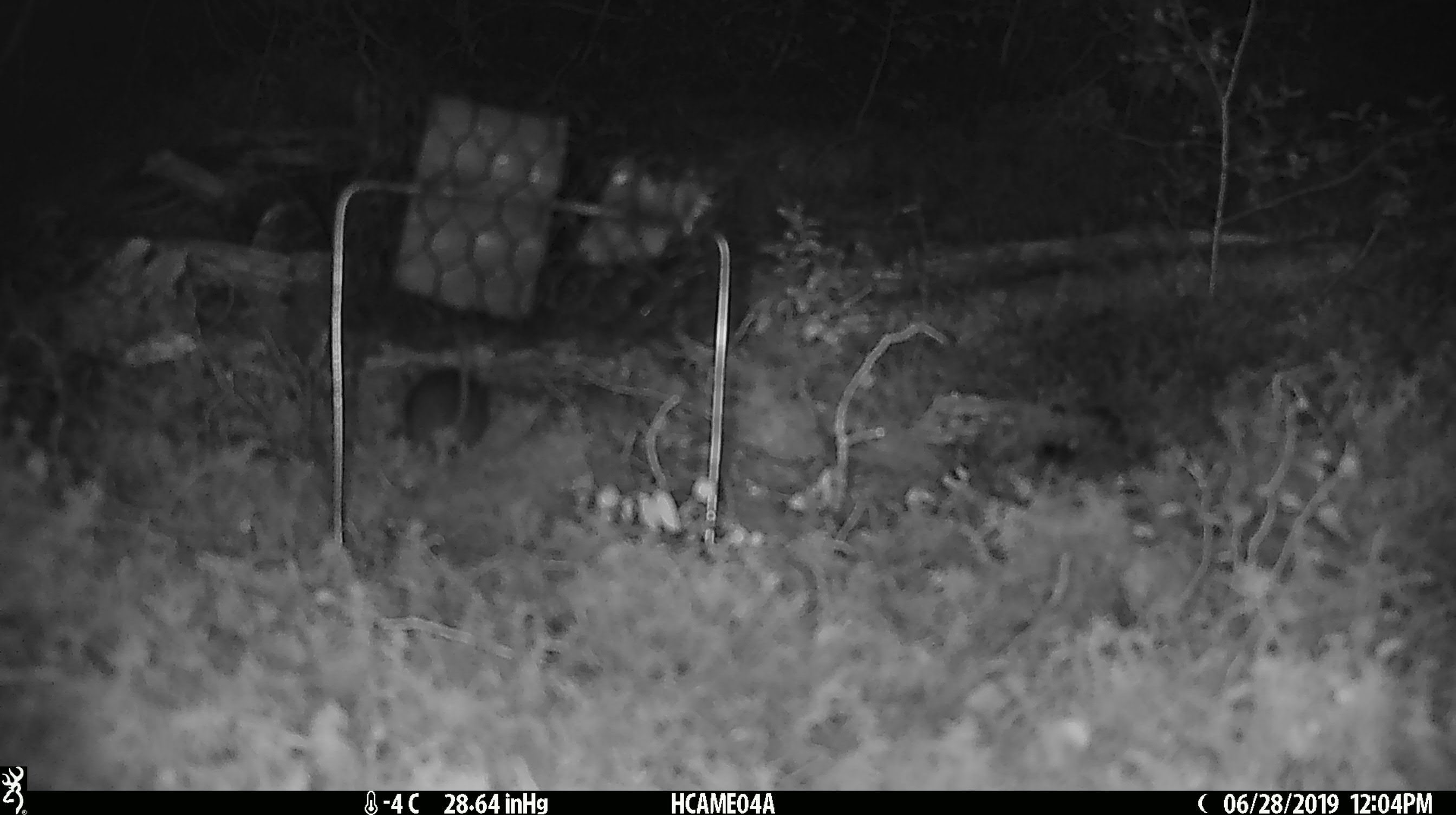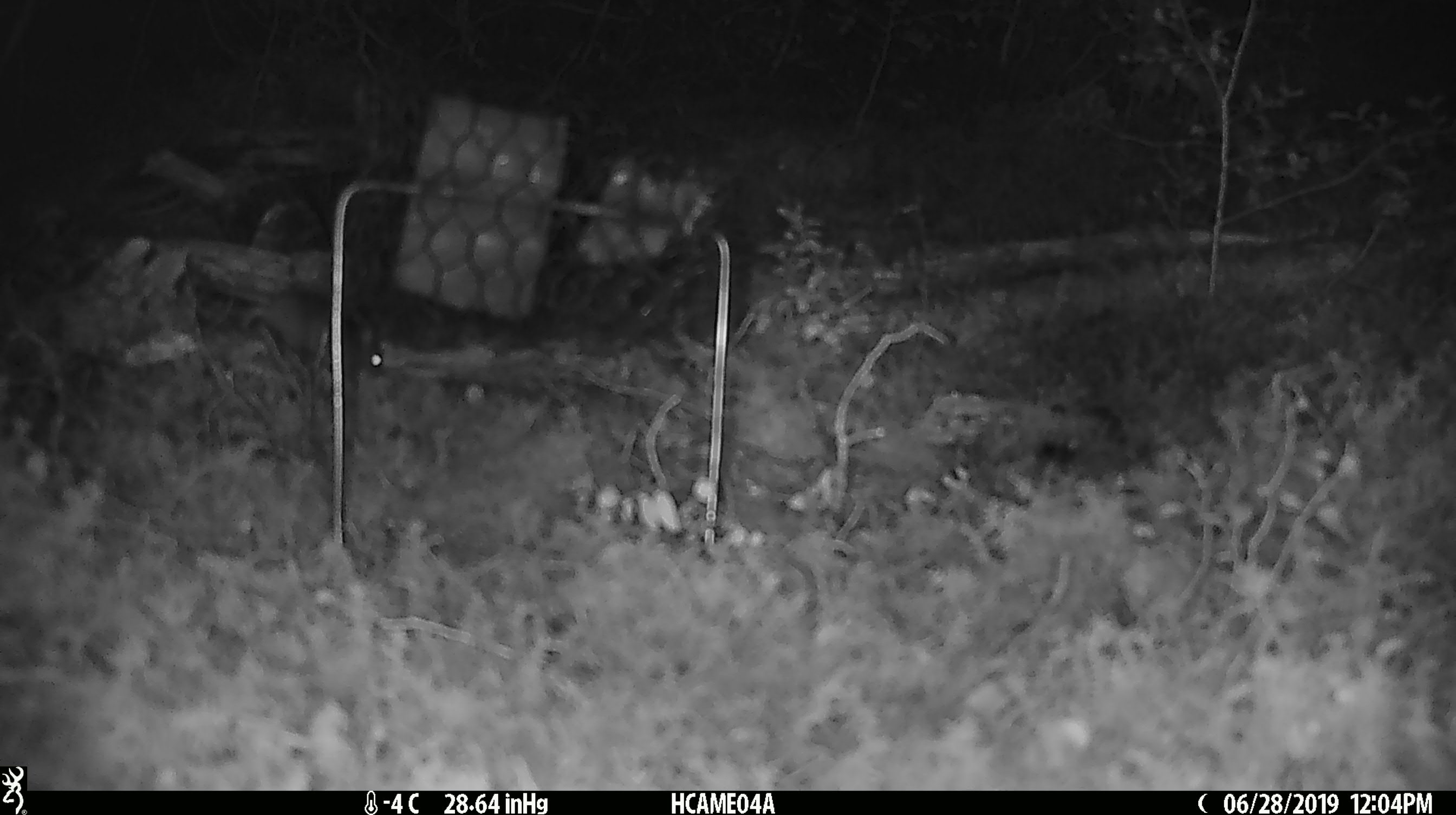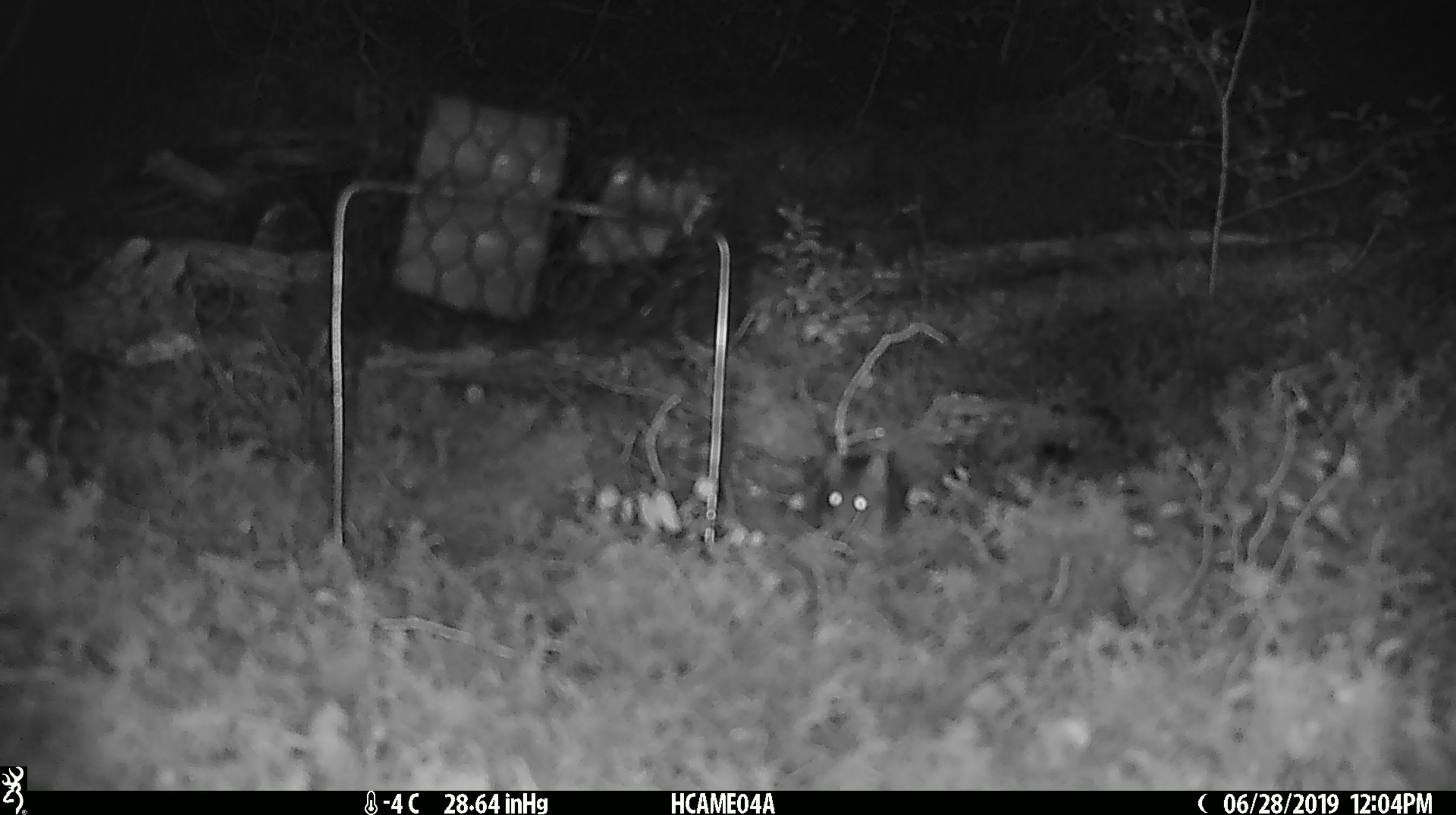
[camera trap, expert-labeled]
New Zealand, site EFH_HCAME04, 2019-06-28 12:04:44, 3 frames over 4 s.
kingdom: Animalia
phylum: Chordata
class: Mammalia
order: Rodentia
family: Muridae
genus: Mus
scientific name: Mus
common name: mouse